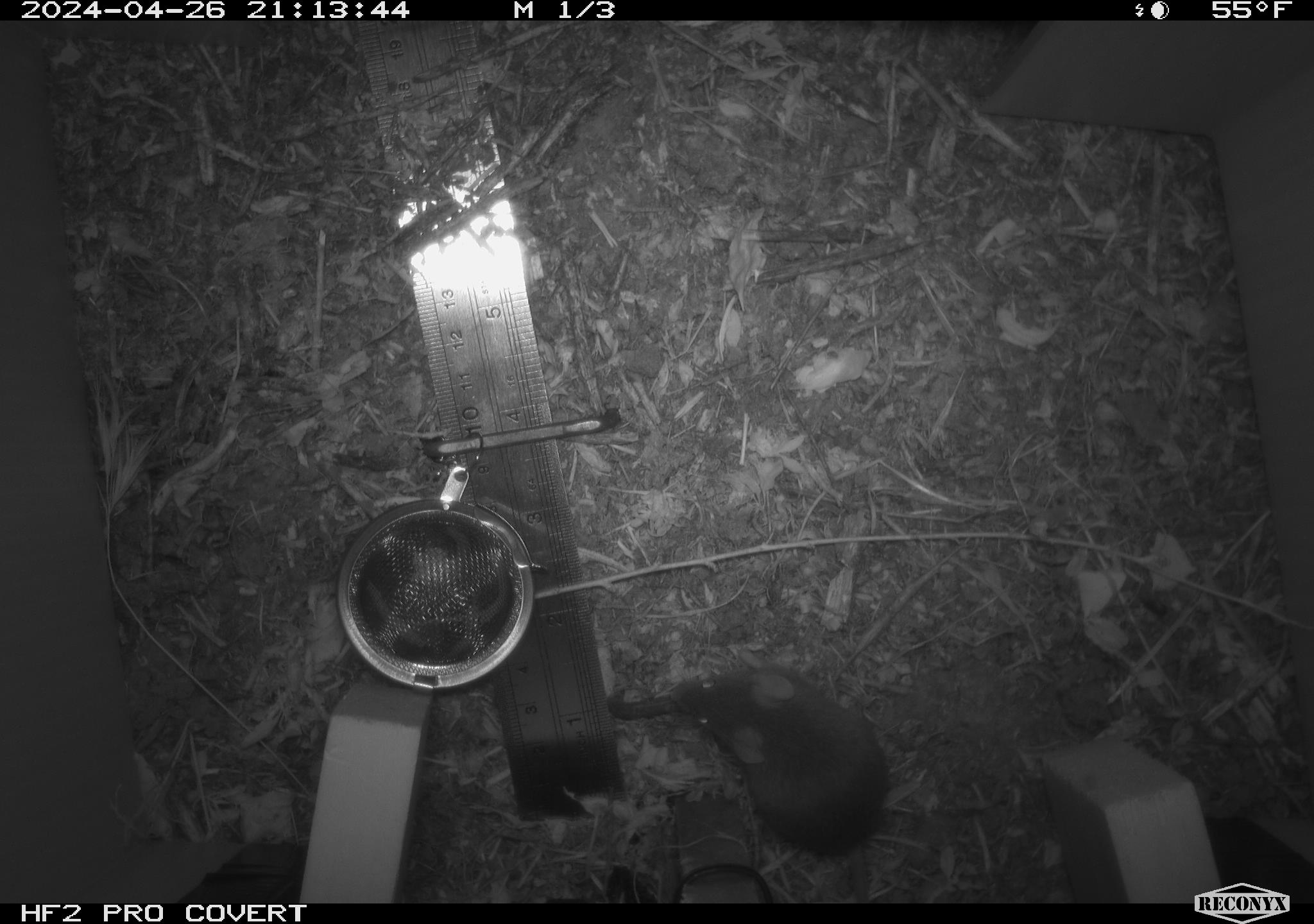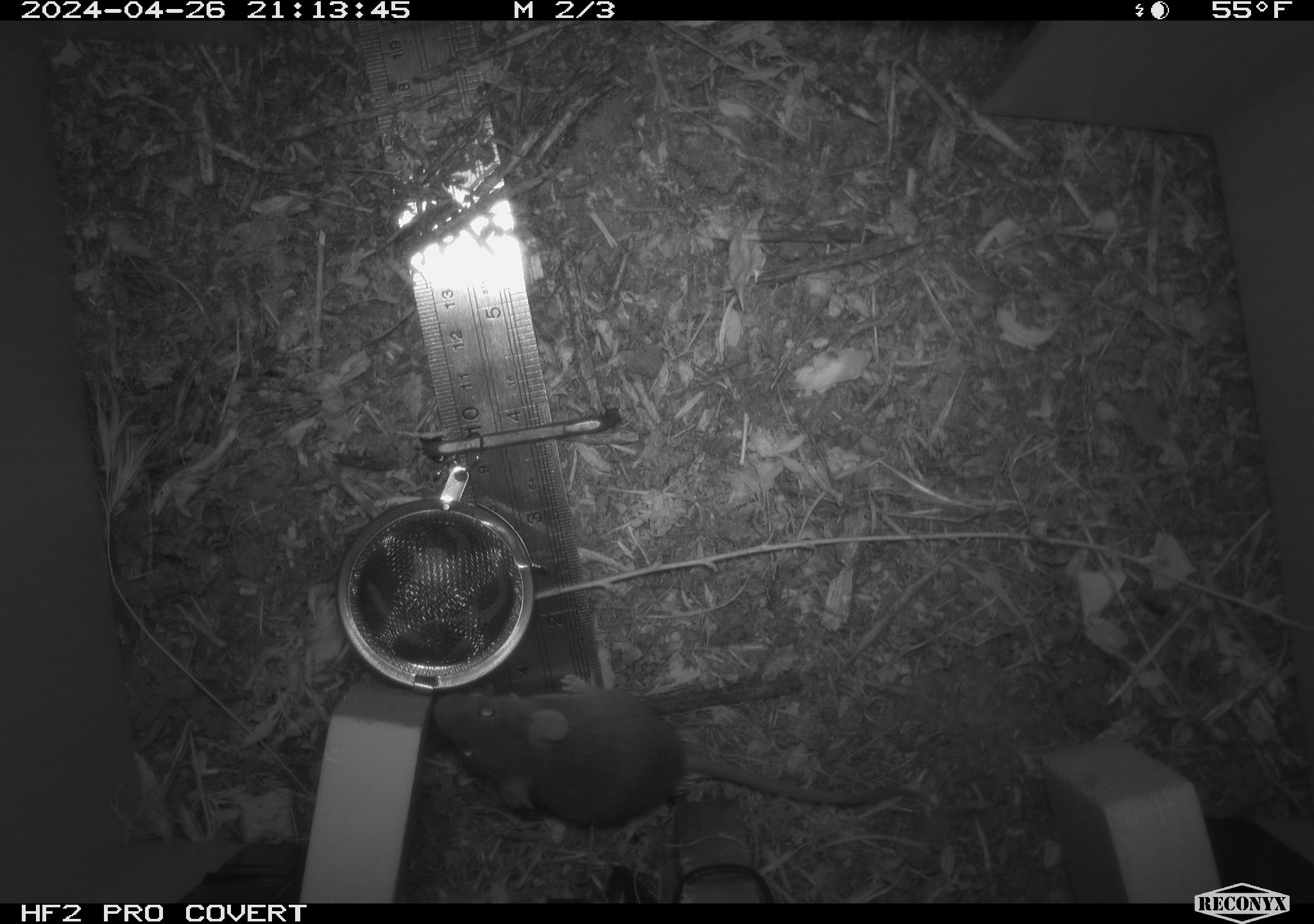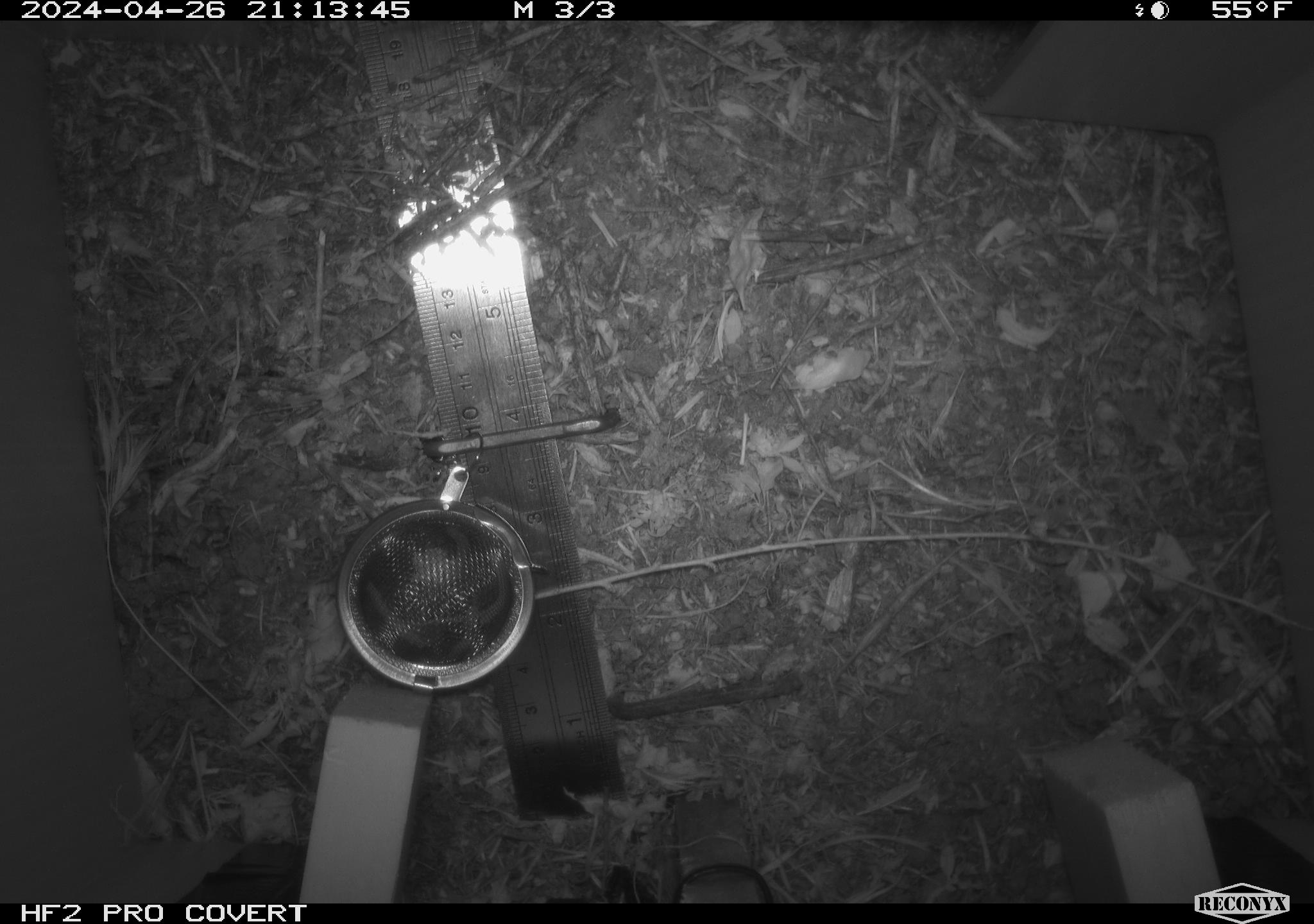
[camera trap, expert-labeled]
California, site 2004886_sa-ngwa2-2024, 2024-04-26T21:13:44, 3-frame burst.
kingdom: Animalia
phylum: Chordata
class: Mammalia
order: Rodentia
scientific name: Rodentia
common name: mouse species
Mouse species (Rodentia).